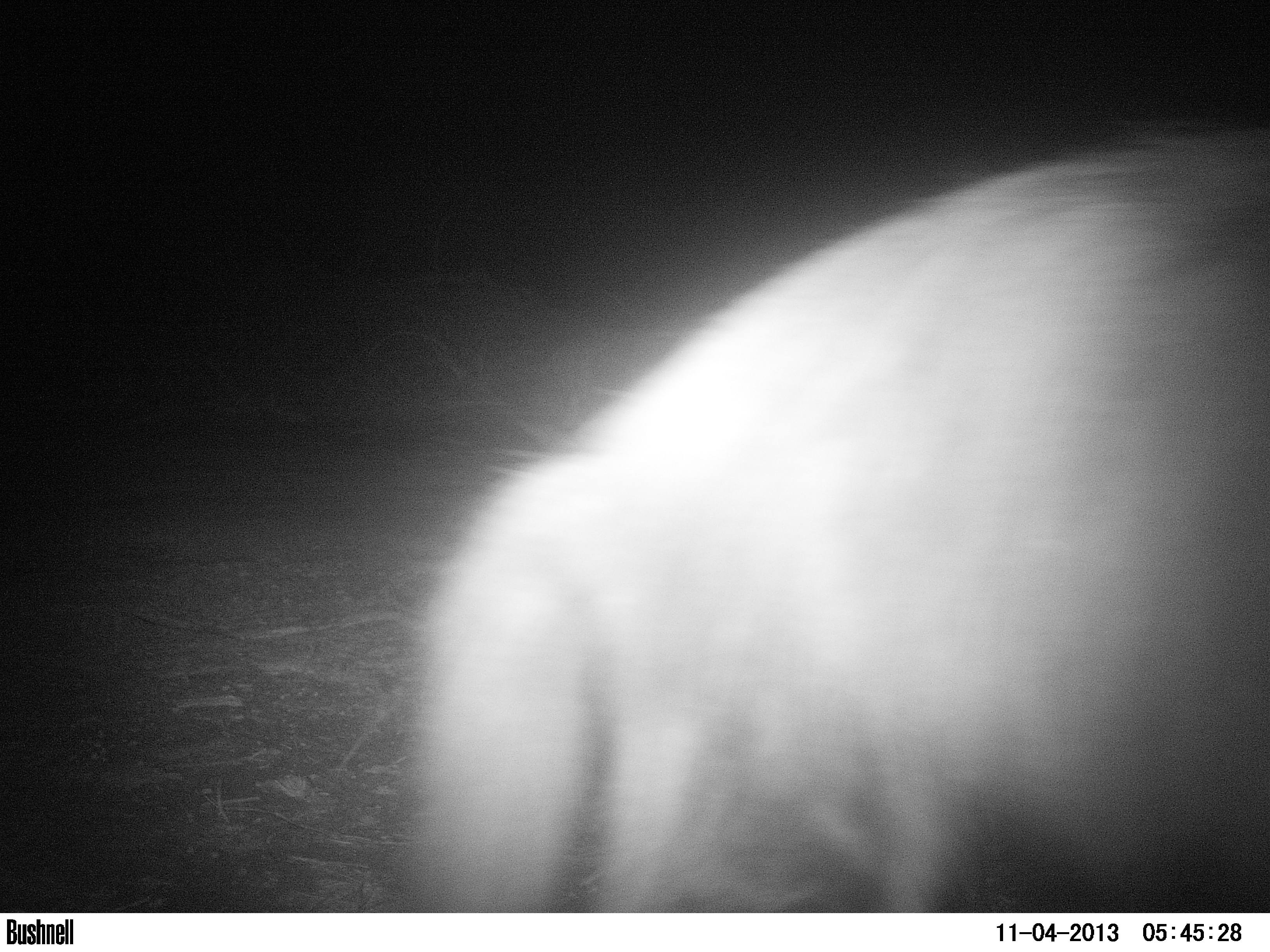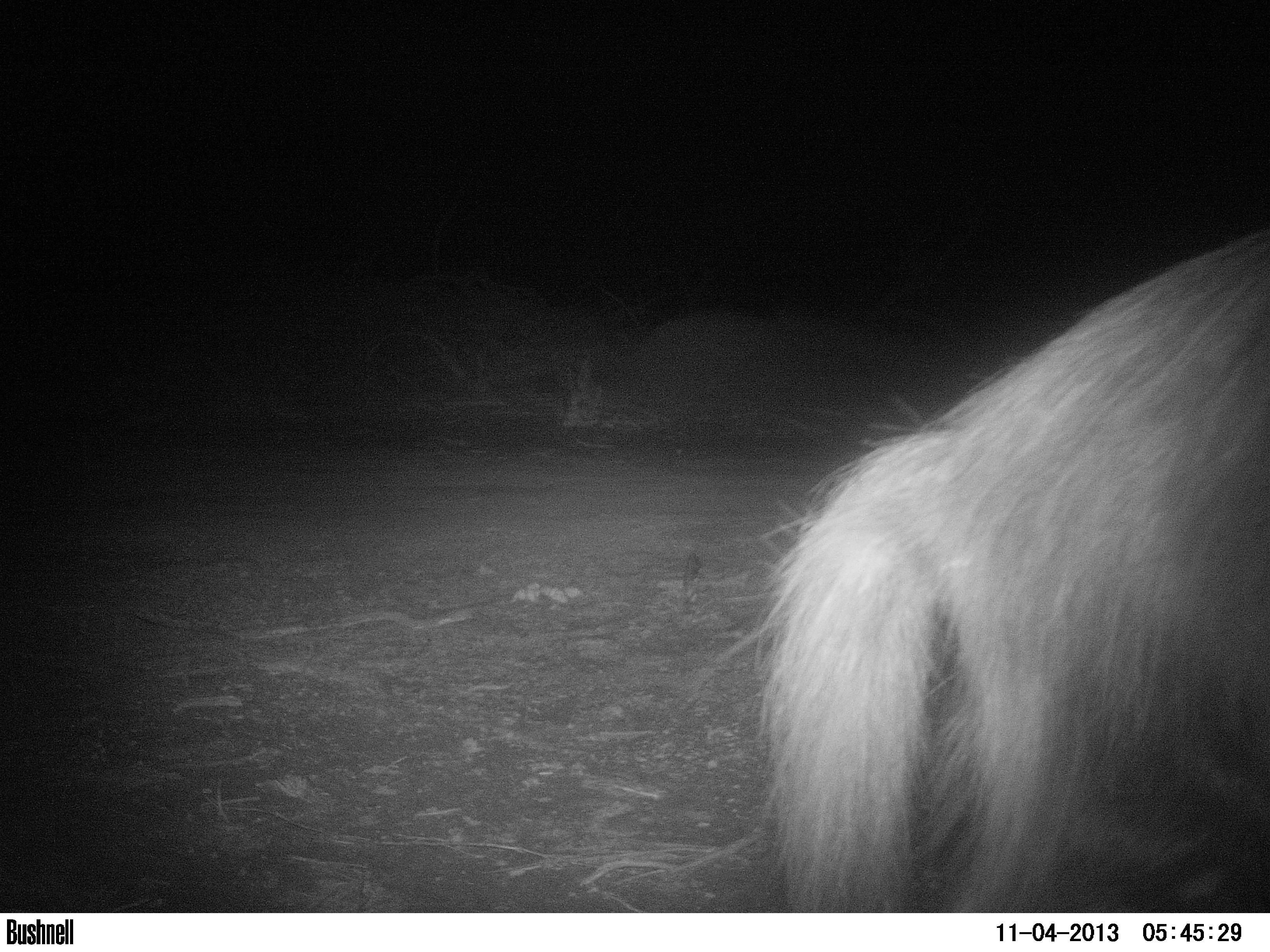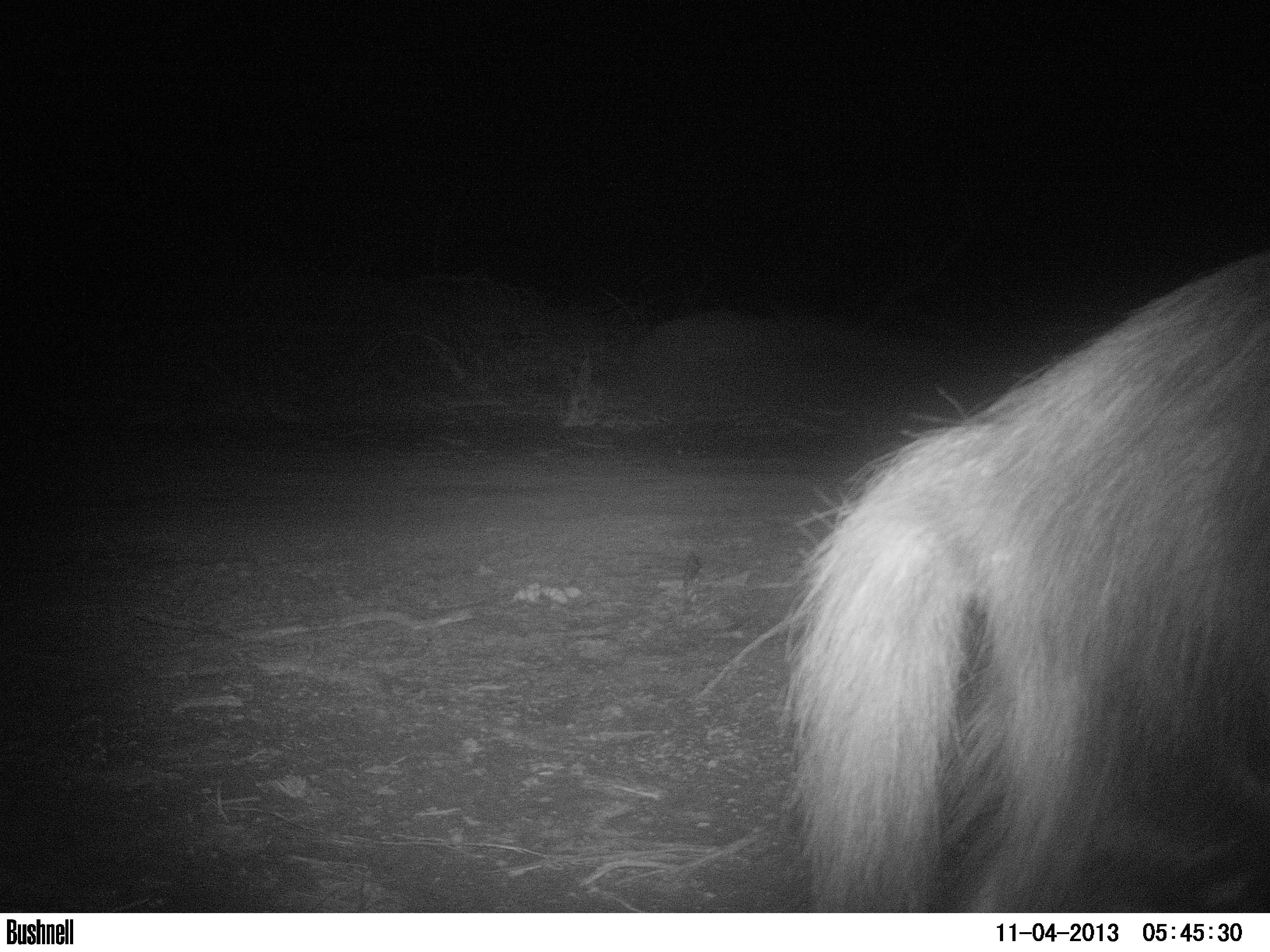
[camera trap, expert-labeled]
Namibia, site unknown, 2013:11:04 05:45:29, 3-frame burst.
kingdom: Animalia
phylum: Chordata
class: Mammalia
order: Carnivora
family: Hyaenidae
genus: Parahyaena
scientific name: Parahyaena brunnea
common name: brown hyena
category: hyaena brunnea